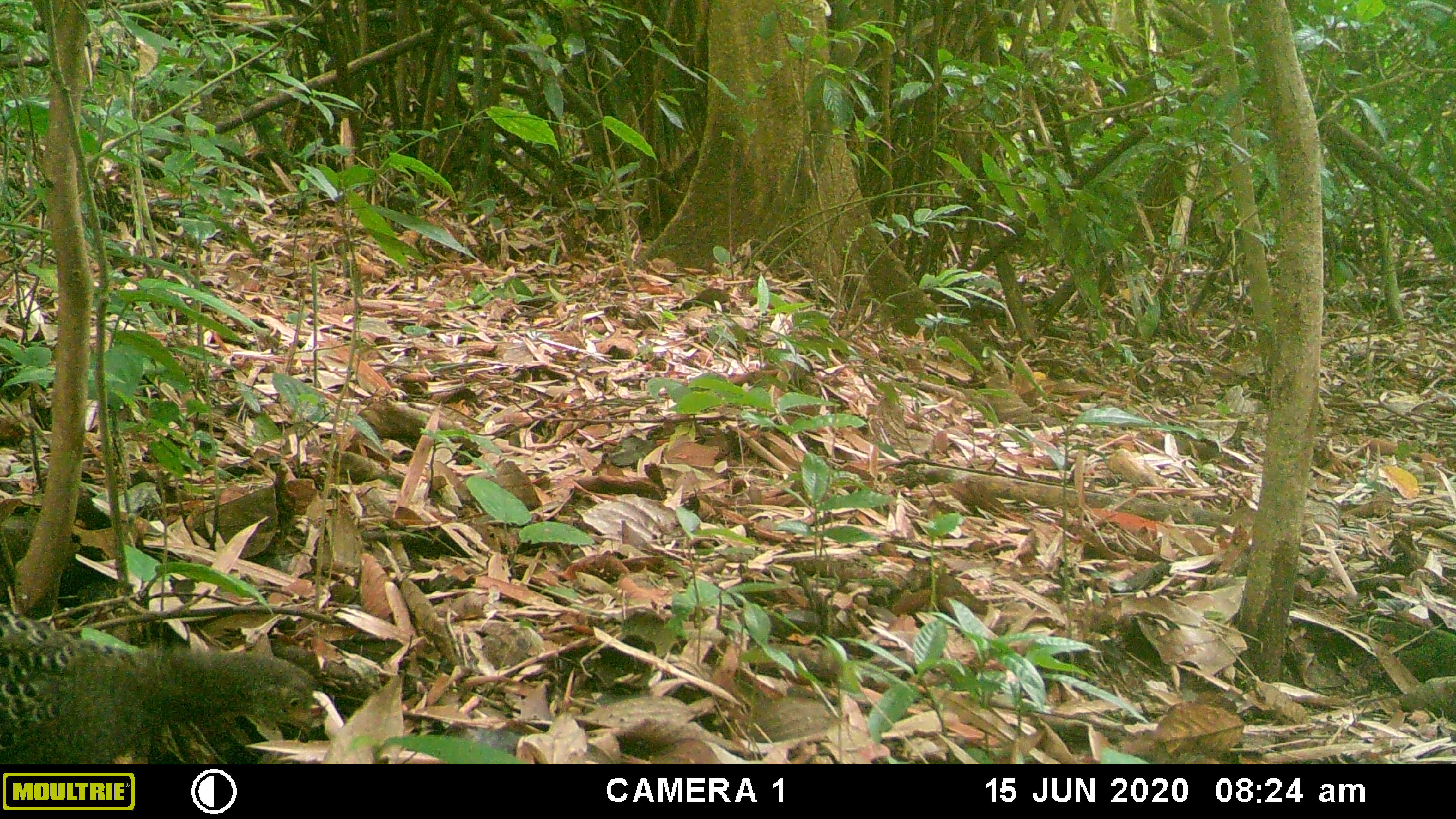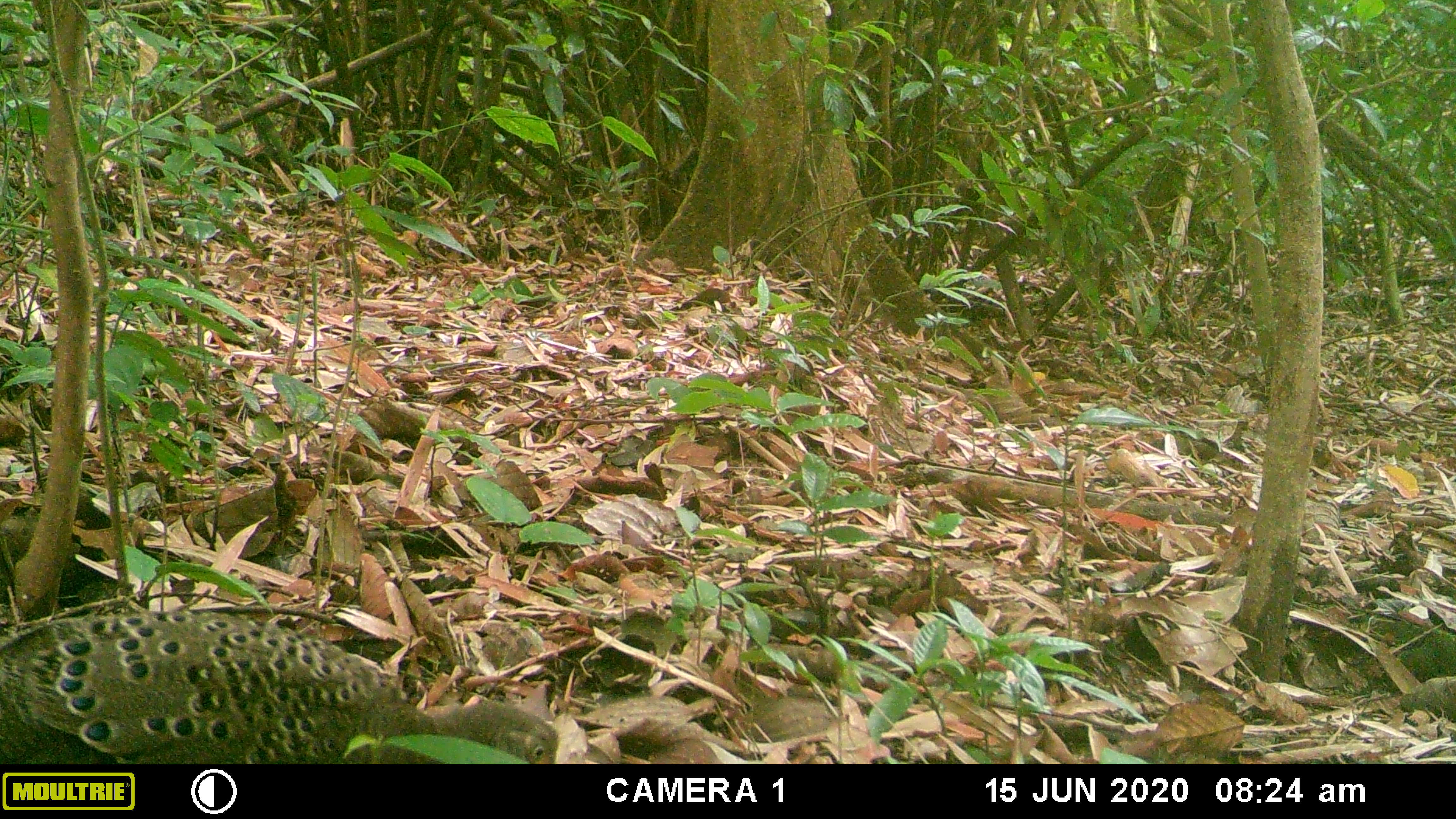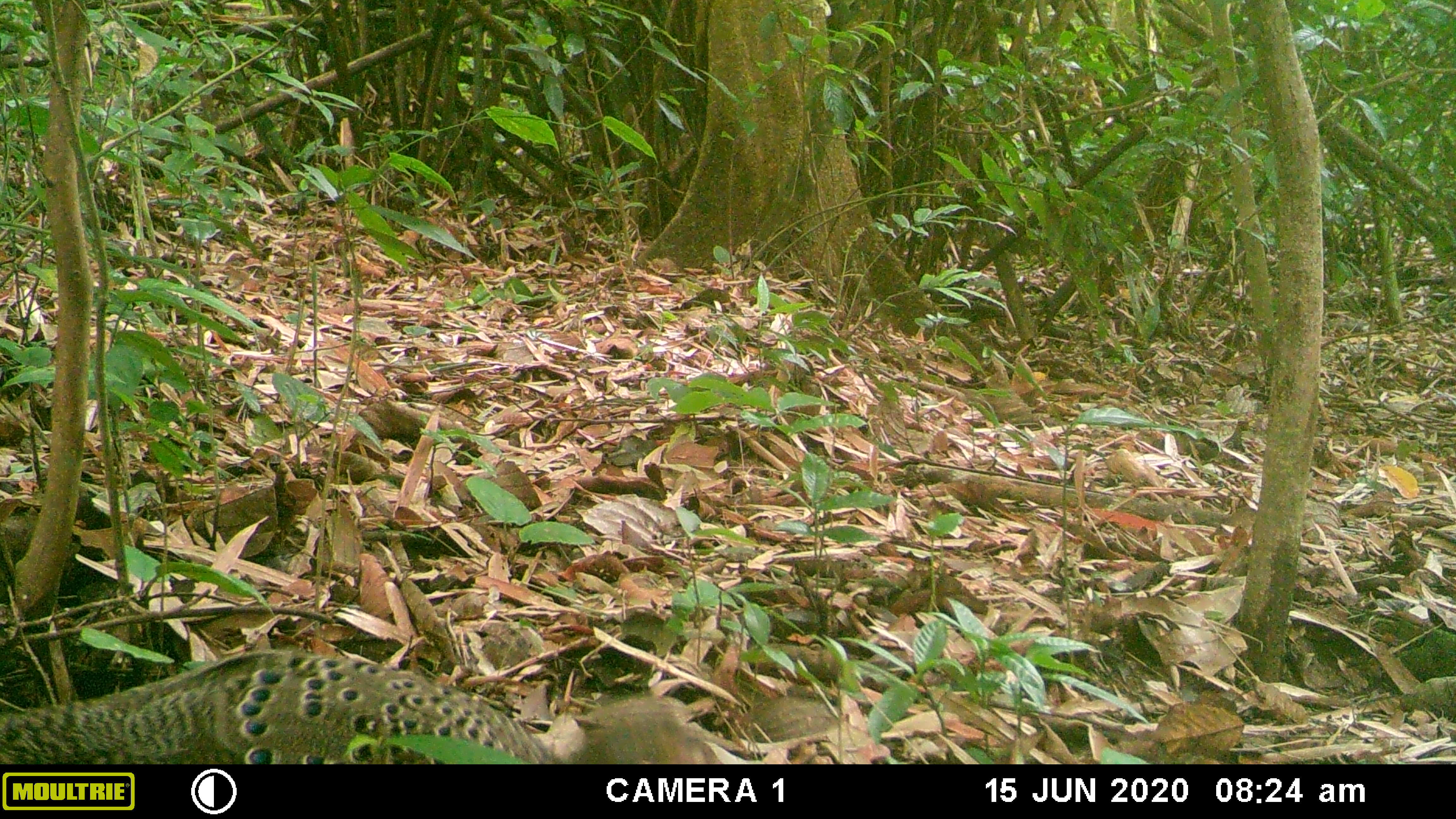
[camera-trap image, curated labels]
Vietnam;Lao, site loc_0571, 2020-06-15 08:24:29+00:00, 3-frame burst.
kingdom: Animalia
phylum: Chordata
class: Aves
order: Galliformes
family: Phasianidae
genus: Polyplectron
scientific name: Polyplectron bicalcaratum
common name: gray peacock-pheasant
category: grey peacock pheasant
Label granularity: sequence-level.